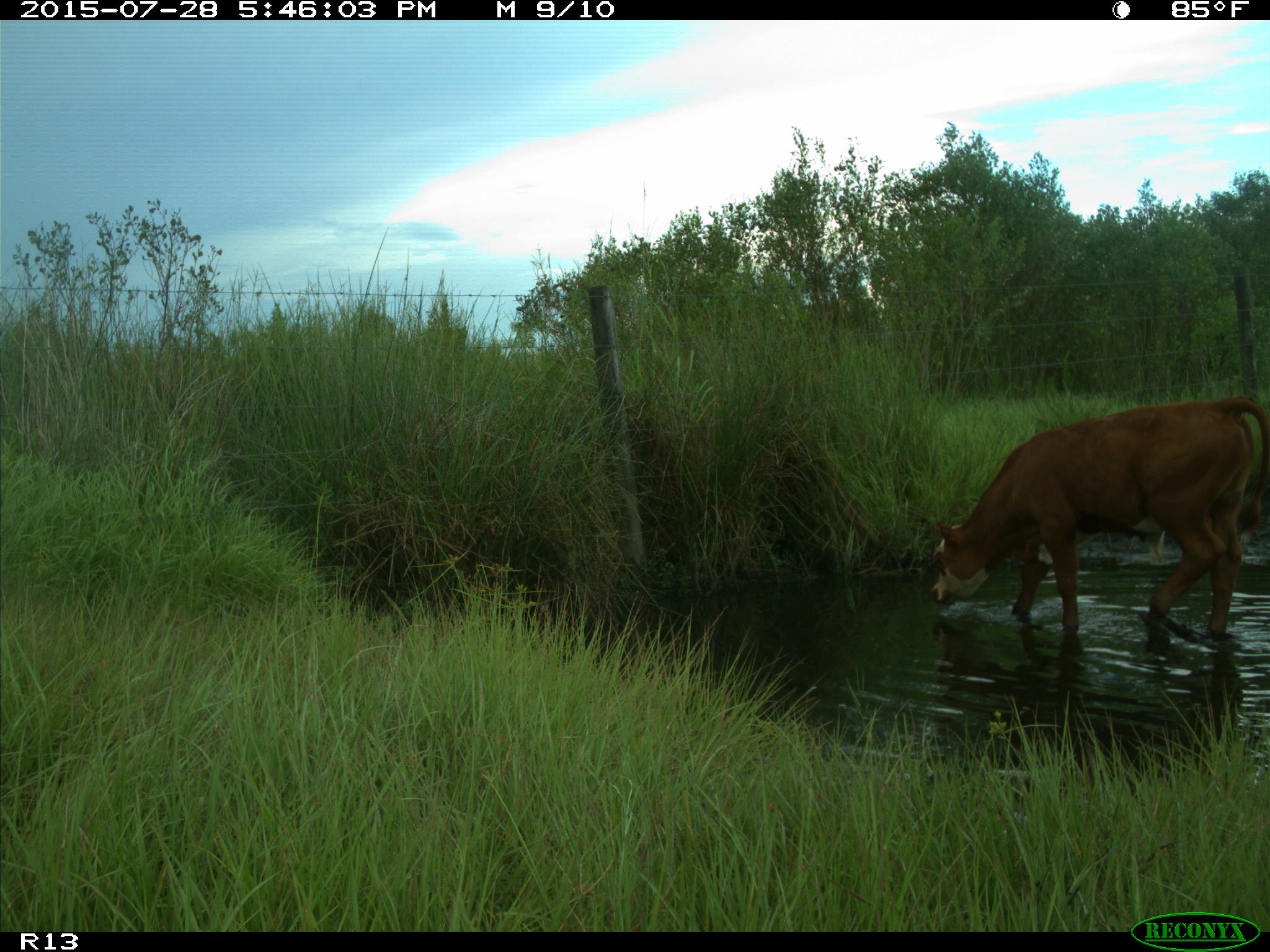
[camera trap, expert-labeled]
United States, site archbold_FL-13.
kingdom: Animalia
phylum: Chordata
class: Mammalia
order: Artiodactyla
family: Bovidae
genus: Bos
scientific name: Bos taurus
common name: domestic cow